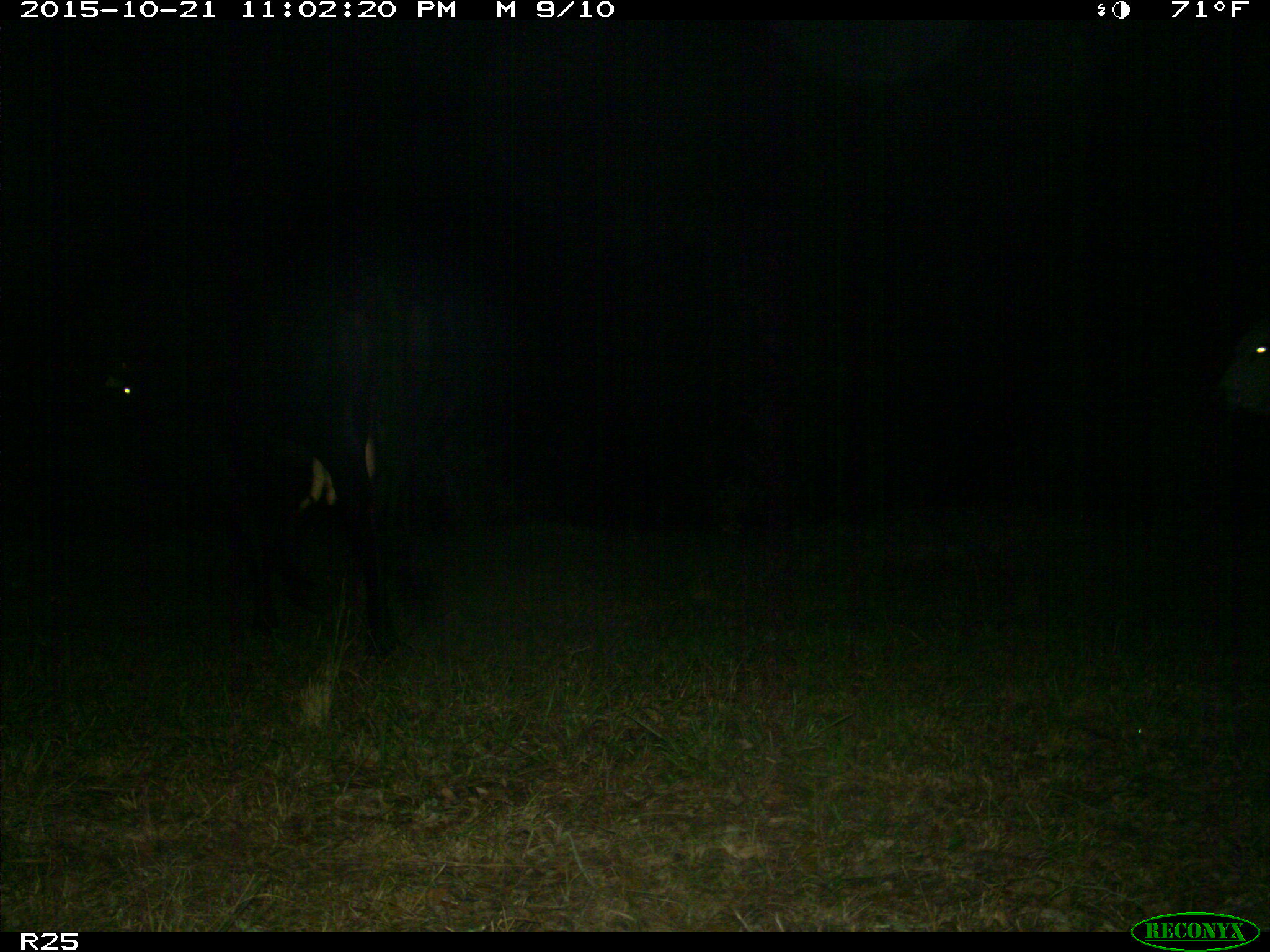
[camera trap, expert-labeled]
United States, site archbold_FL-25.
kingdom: Animalia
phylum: Chordata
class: Mammalia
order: Artiodactyla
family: Bovidae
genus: Bos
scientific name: Bos taurus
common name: domestic cow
Bos taurus (domestic cow).